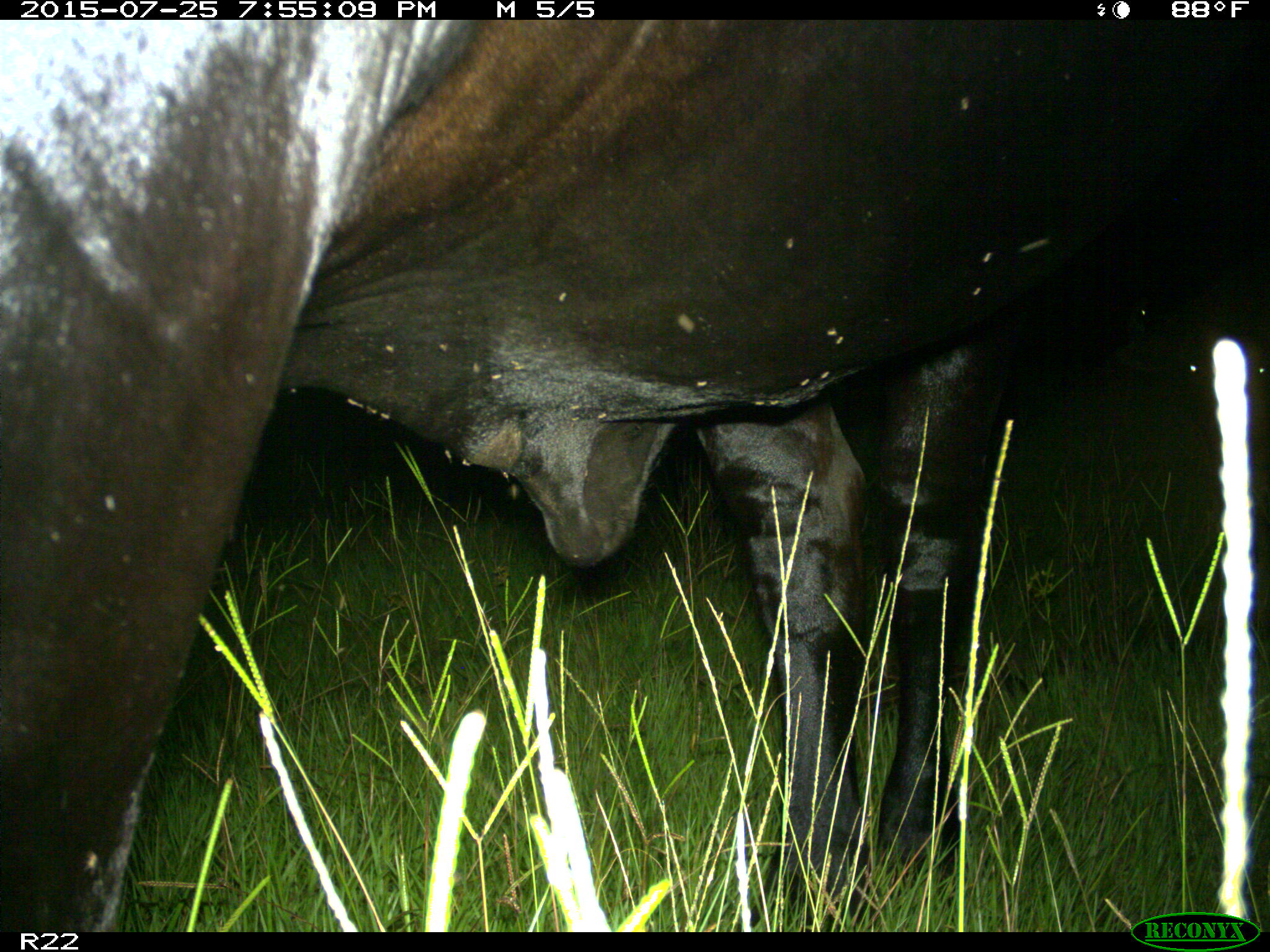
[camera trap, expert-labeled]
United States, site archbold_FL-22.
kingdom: Animalia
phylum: Chordata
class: Mammalia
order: Artiodactyla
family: Bovidae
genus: Bos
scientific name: Bos taurus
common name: domestic cow